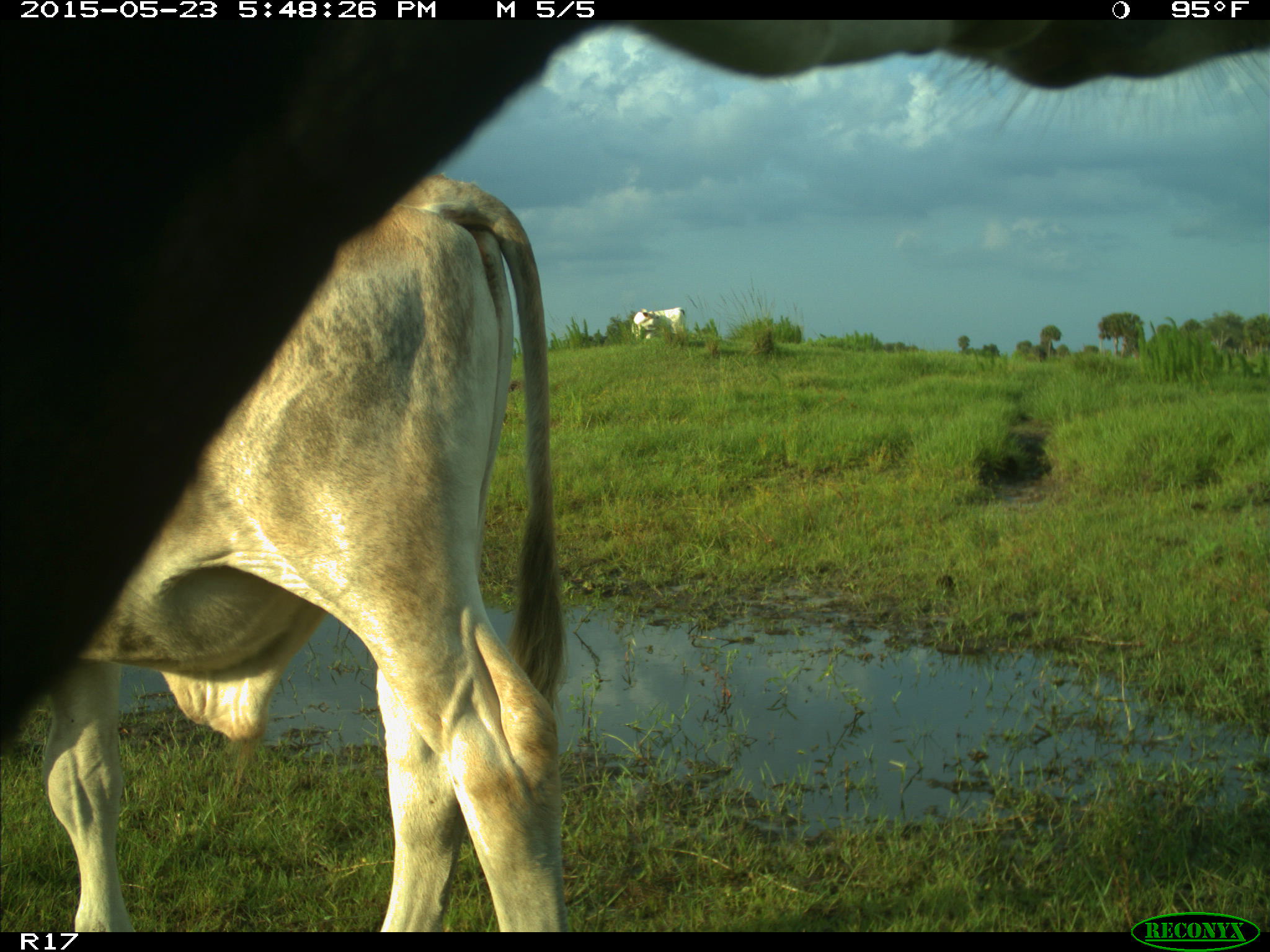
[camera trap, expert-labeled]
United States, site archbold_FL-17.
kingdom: Animalia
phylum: Chordata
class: Mammalia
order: Artiodactyla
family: Bovidae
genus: Bos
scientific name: Bos taurus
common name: domestic cow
Bos taurus (domestic cow).